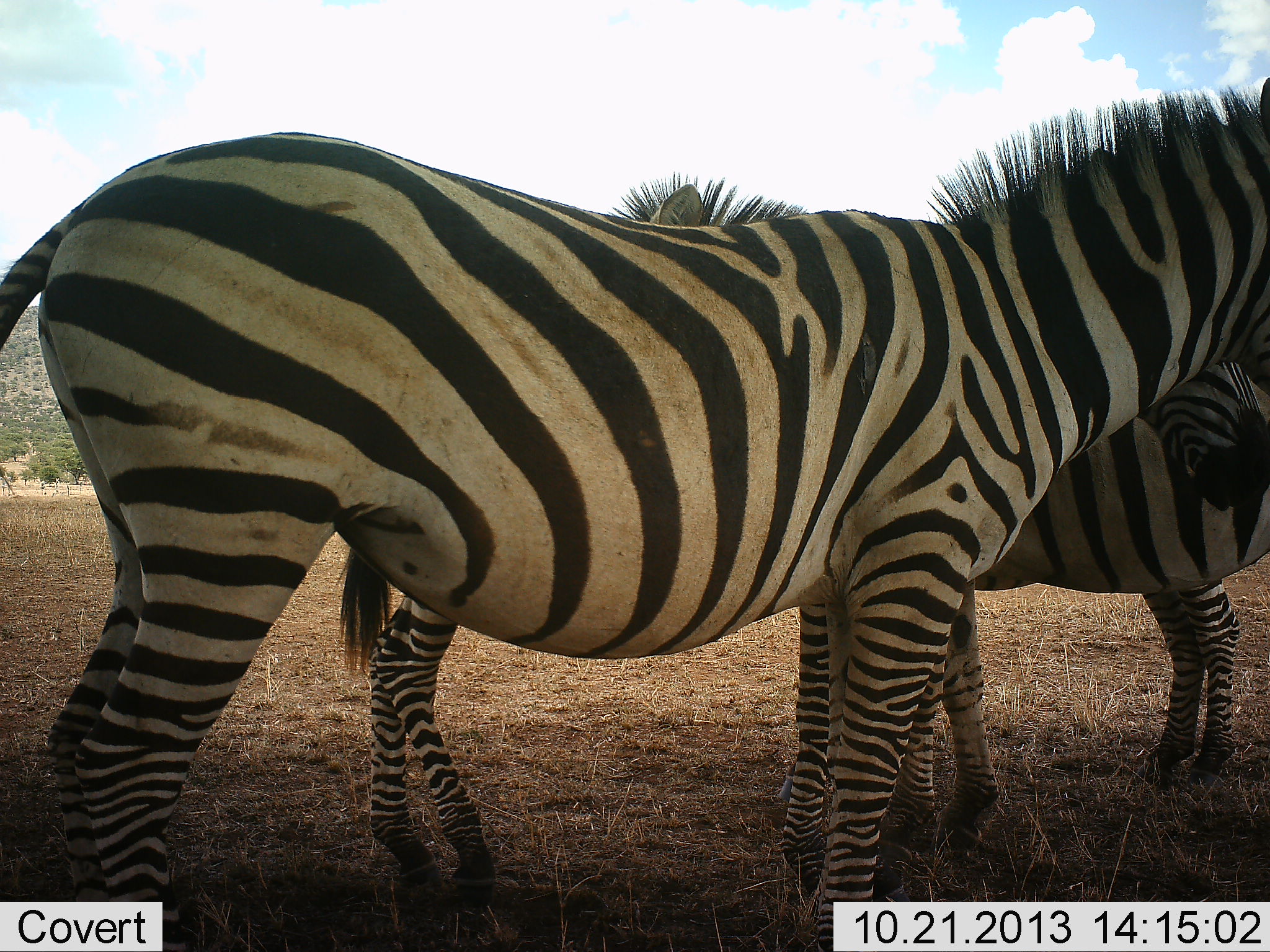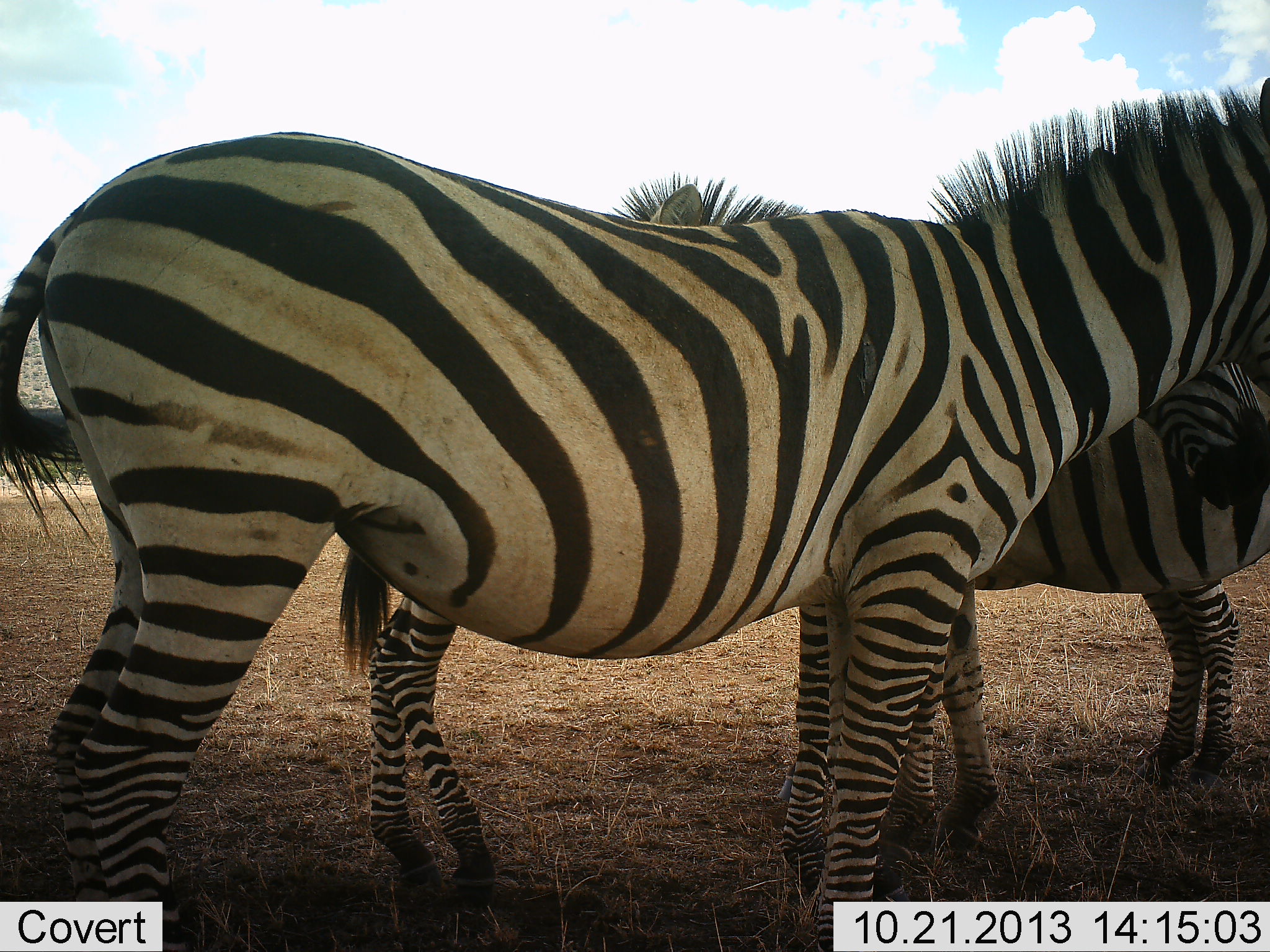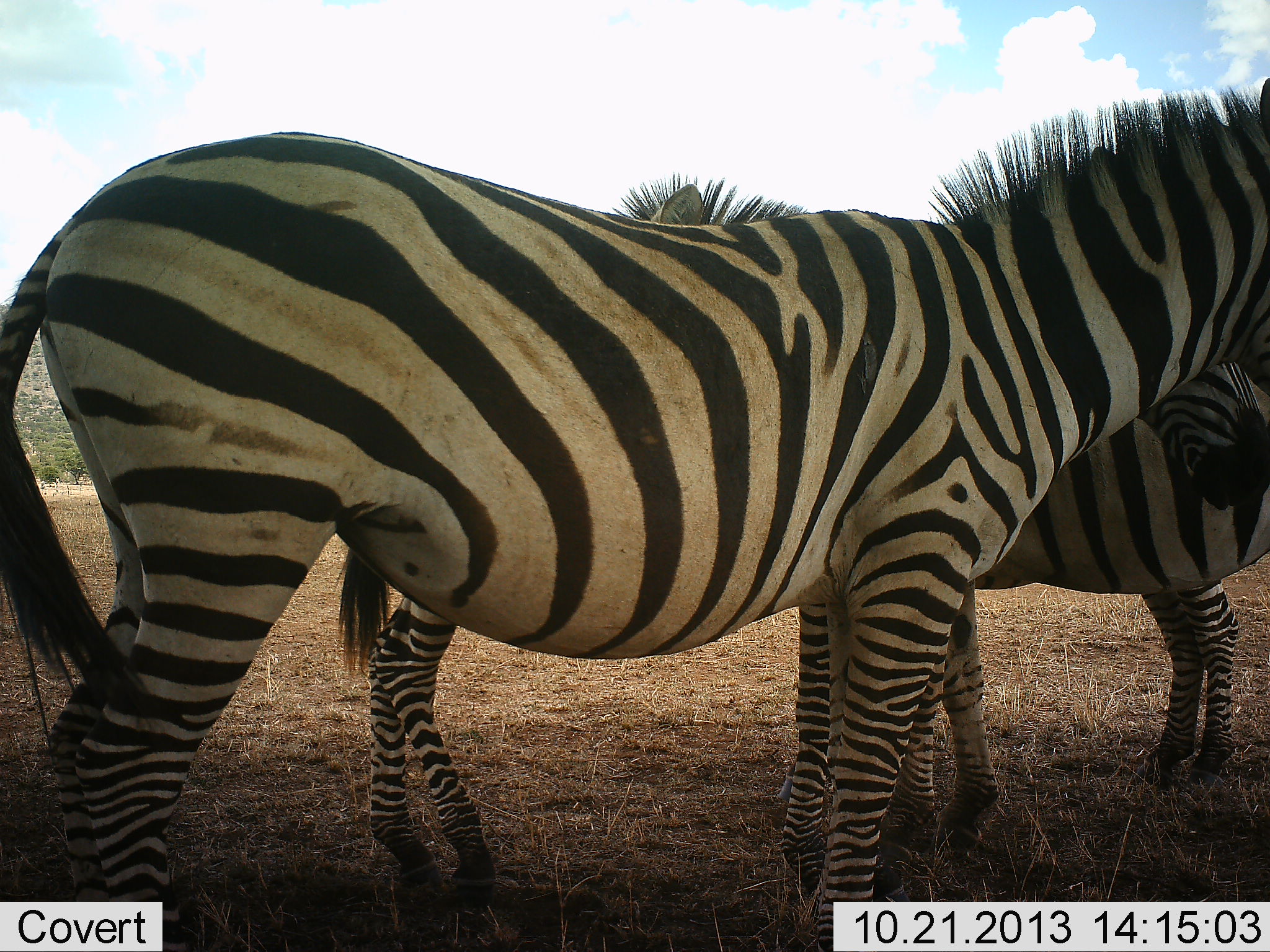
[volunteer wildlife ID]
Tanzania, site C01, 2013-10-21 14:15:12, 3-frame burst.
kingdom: Animalia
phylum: Chordata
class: Mammalia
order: Perissodactyla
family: Equidae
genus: Equus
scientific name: Equus quagga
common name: plains zebra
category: zebra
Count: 3.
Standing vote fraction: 100%.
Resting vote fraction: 0%.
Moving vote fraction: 0%.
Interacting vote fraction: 0%.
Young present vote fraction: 0%.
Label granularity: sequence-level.